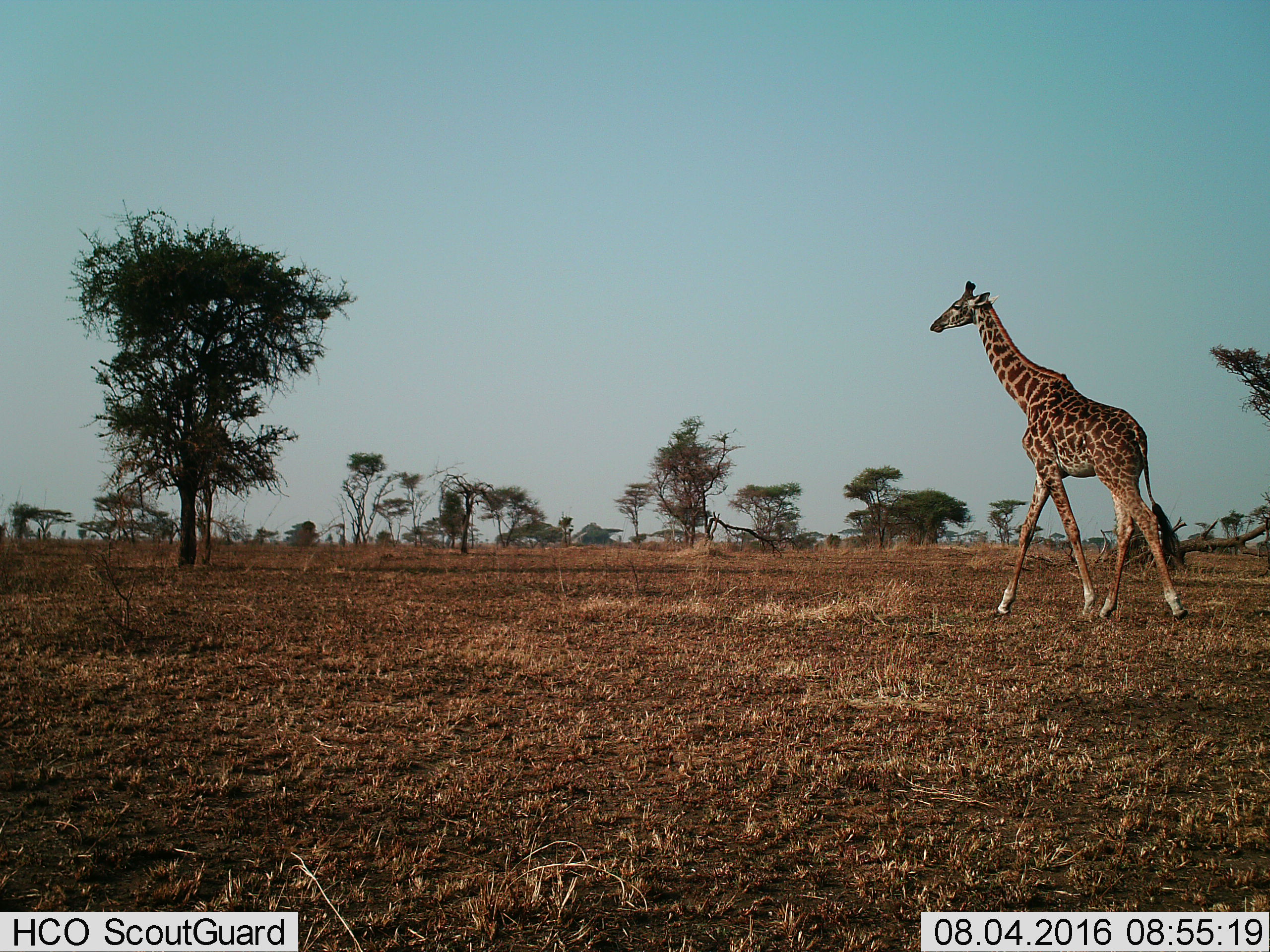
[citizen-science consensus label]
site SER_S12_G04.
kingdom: Animalia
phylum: Chordata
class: Mammalia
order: Artiodactyla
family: Giraffidae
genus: Giraffa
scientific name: Giraffa camelopardalis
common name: giraffe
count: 1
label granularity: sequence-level